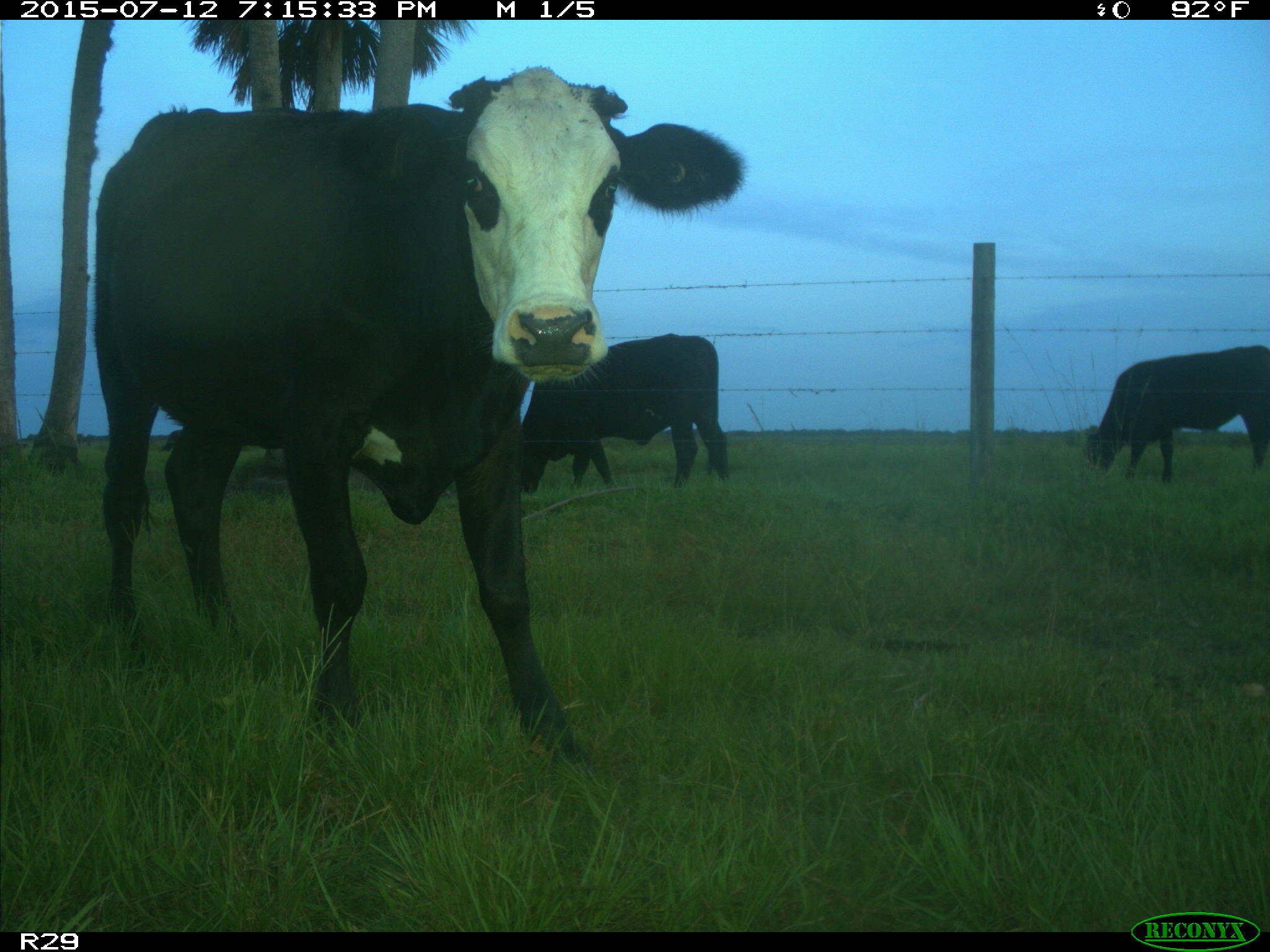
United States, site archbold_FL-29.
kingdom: Animalia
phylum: Chordata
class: Mammalia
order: Artiodactyla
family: Bovidae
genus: Bos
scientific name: Bos taurus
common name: domestic cow